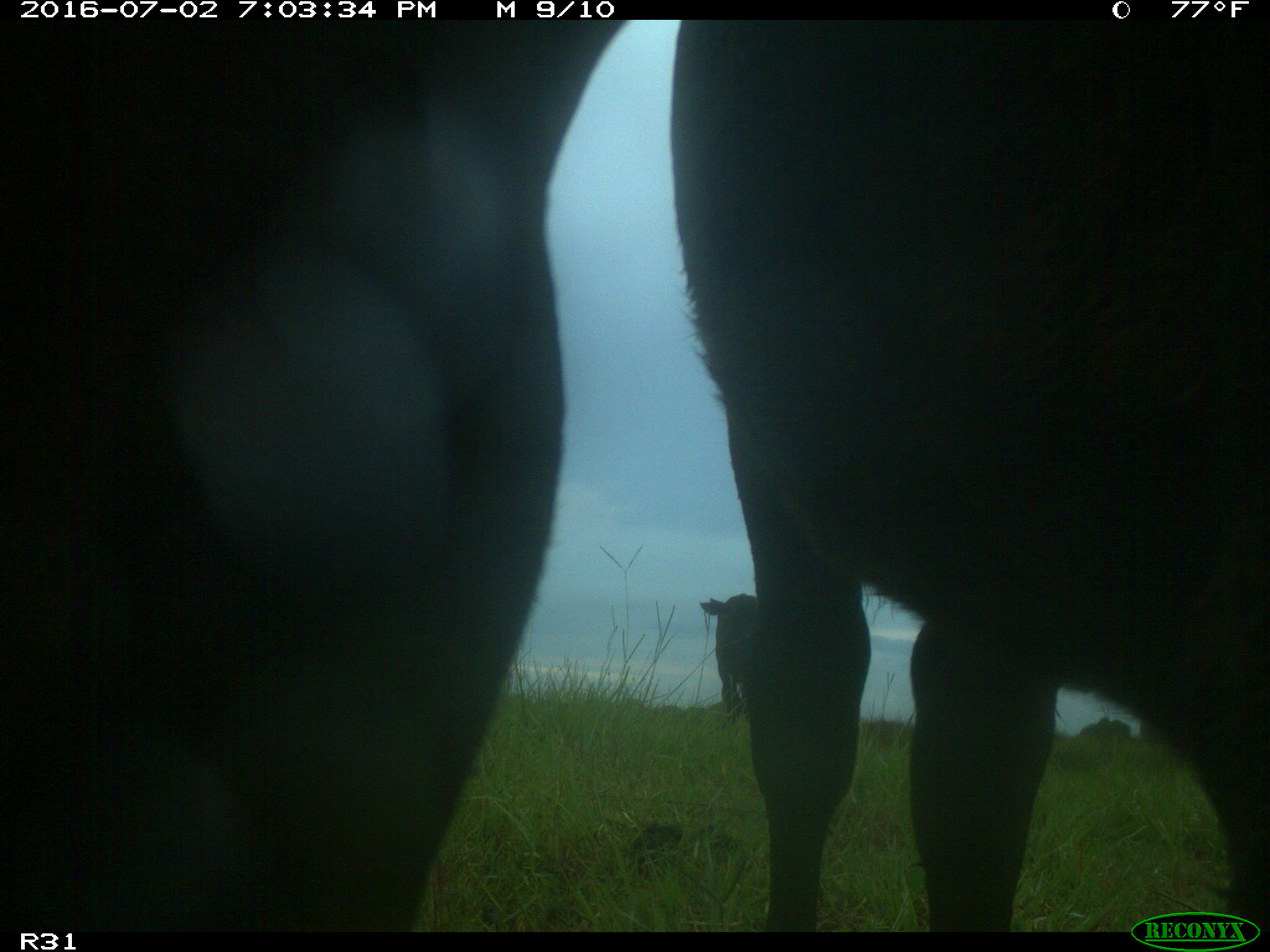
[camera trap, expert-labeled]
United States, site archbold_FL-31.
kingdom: Animalia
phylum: Chordata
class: Mammalia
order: Artiodactyla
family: Bovidae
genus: Bos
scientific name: Bos taurus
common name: domestic cow